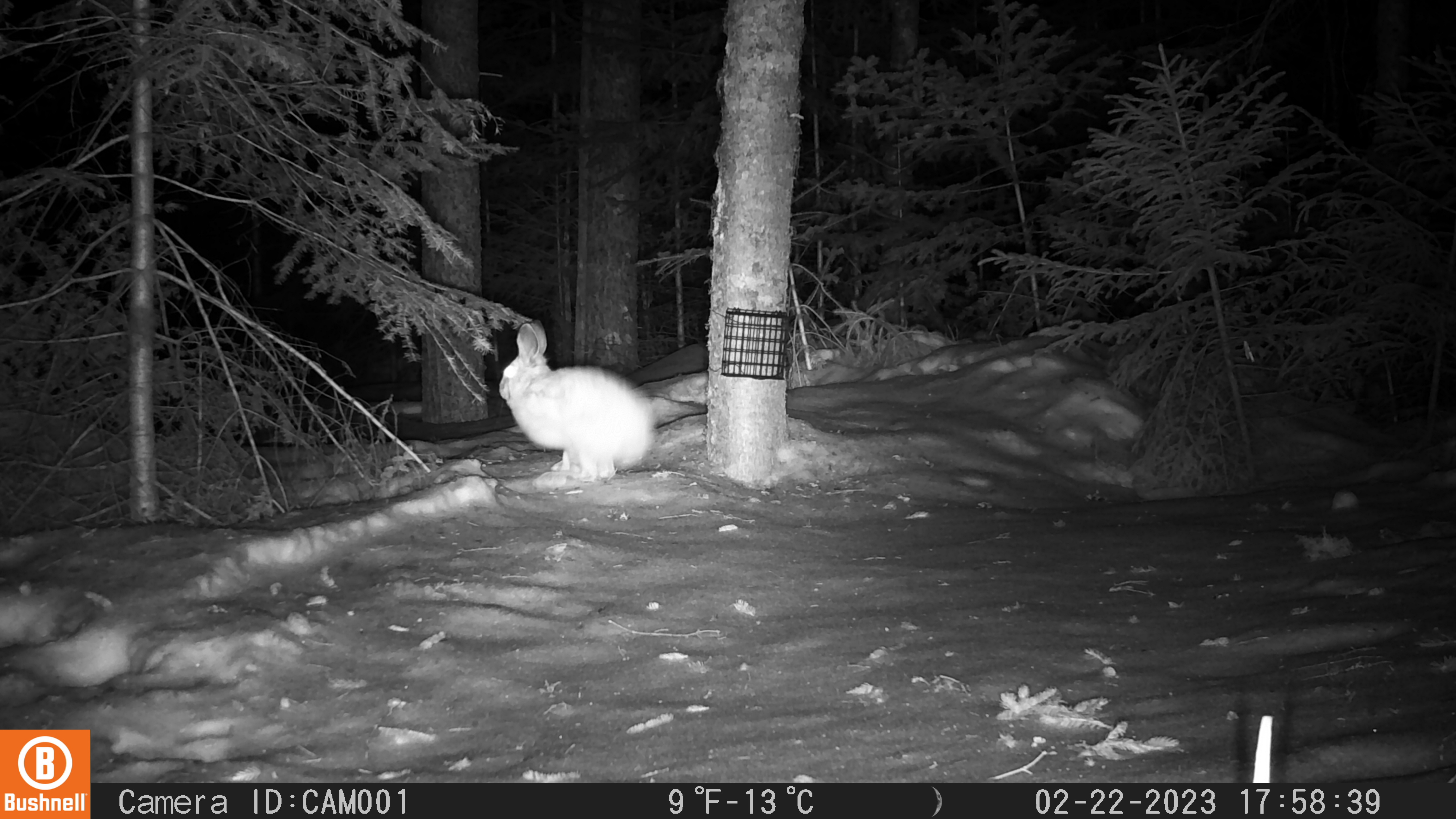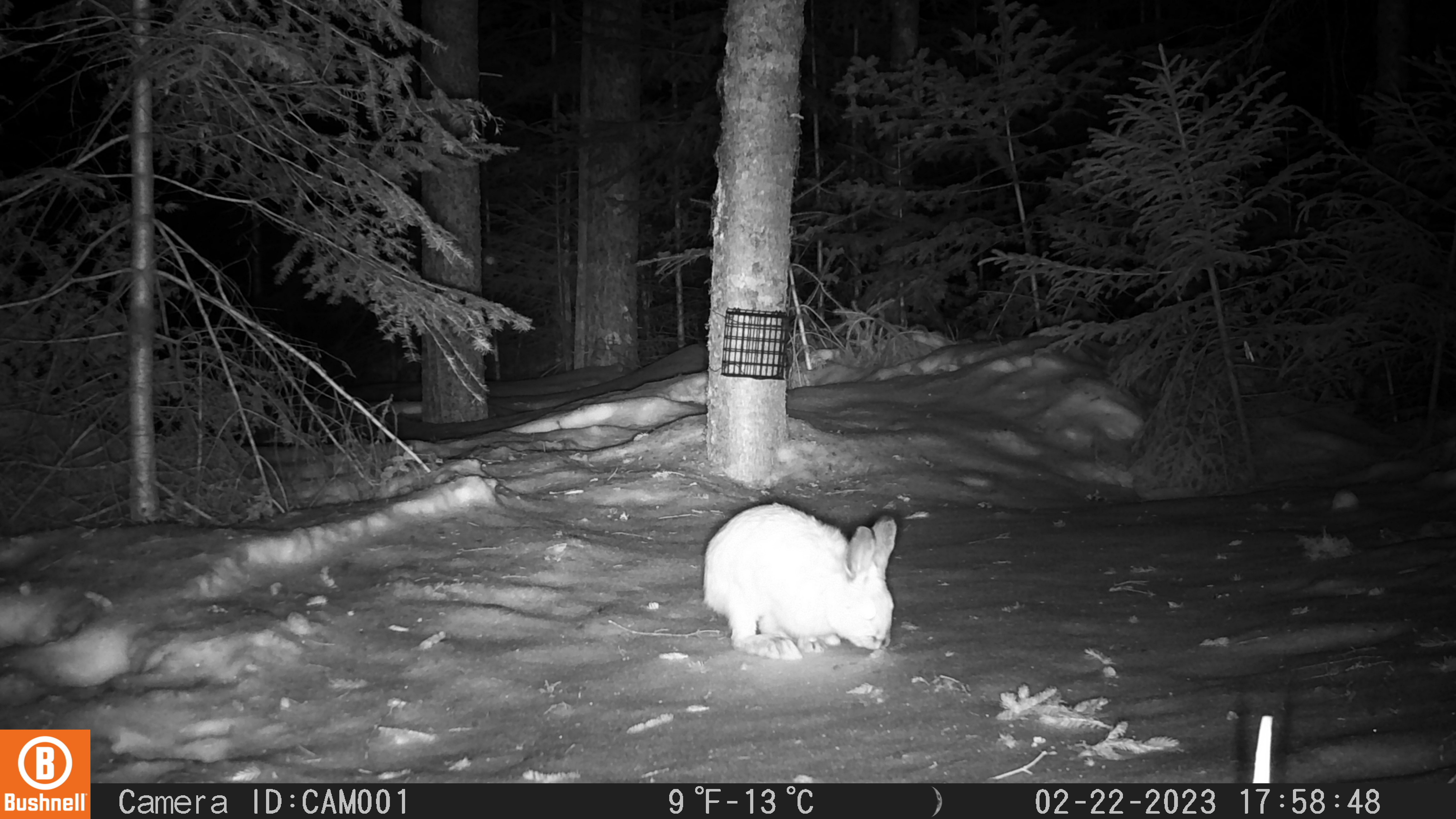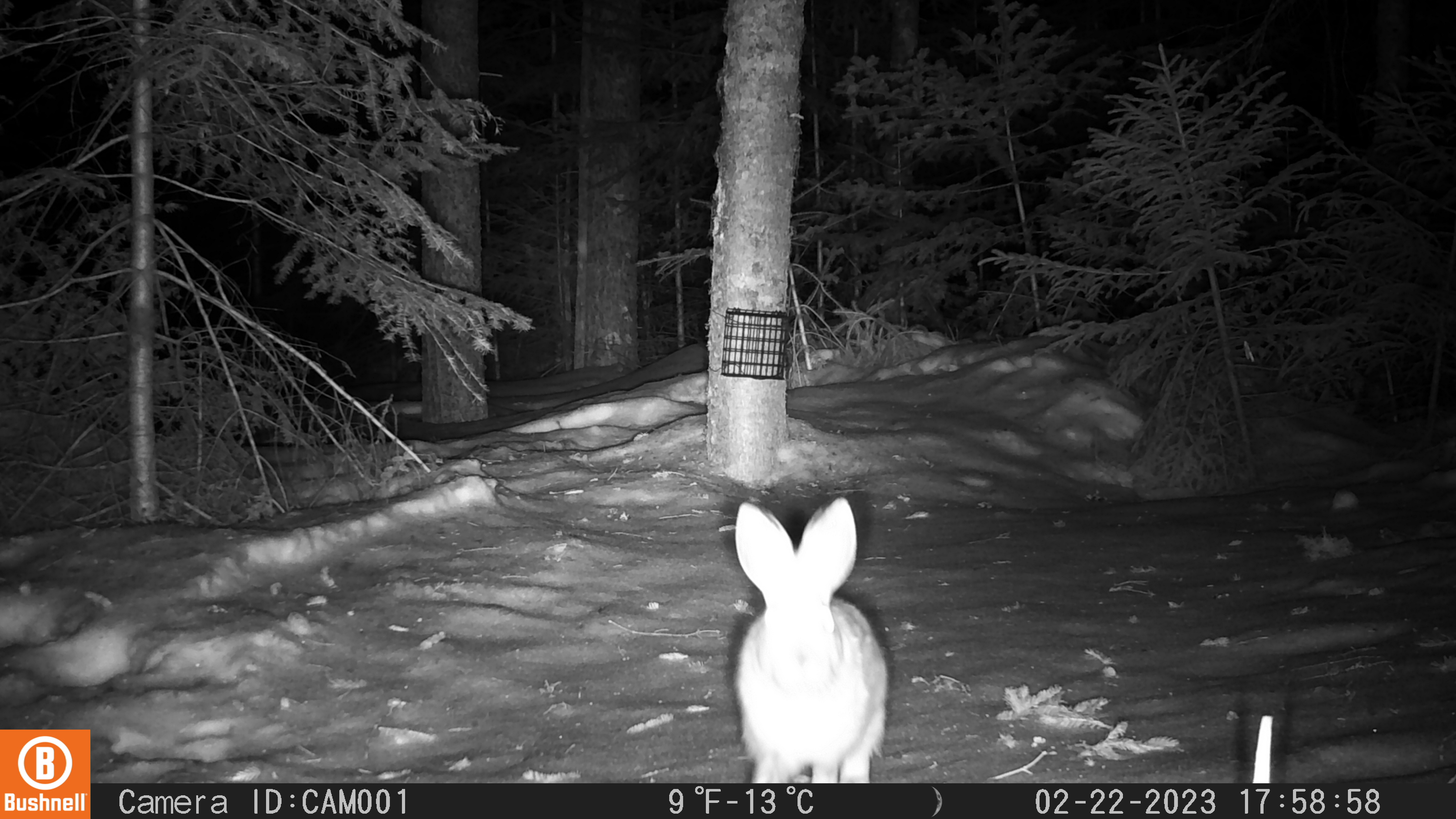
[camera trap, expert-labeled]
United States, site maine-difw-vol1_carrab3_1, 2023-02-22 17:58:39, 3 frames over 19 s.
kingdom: Animalia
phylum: Chordata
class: Mammalia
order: Lagomorpha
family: Leporidae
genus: Lepus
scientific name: Lepus americanus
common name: snowshoe hare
Snowshoe hare (Lepus americanus).